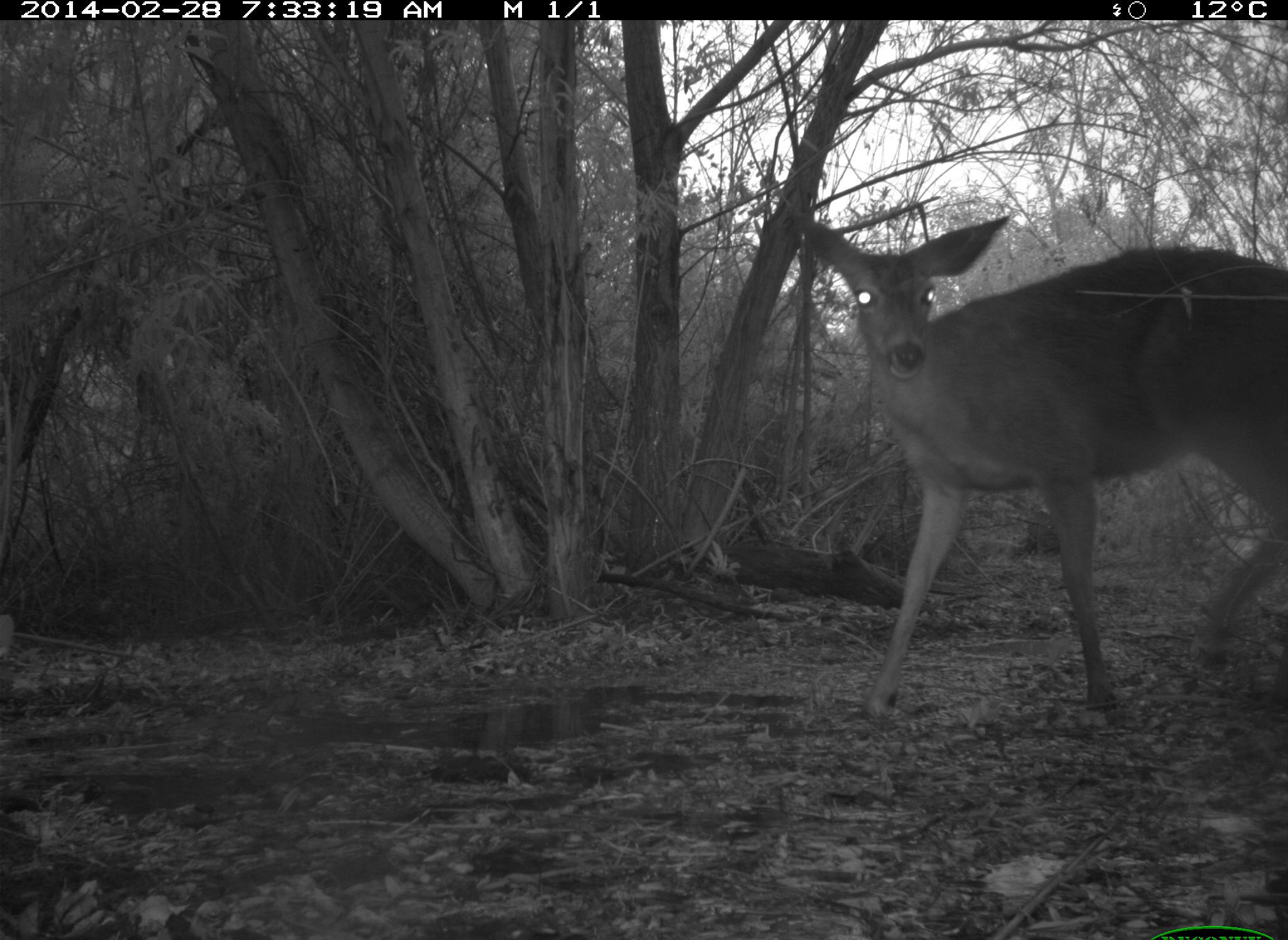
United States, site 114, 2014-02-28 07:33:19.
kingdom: Animalia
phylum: Chordata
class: Mammalia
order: Artiodactyla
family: Cervidae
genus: Odocoileus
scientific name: Odocoileus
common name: deer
Deer (Odocoileus).